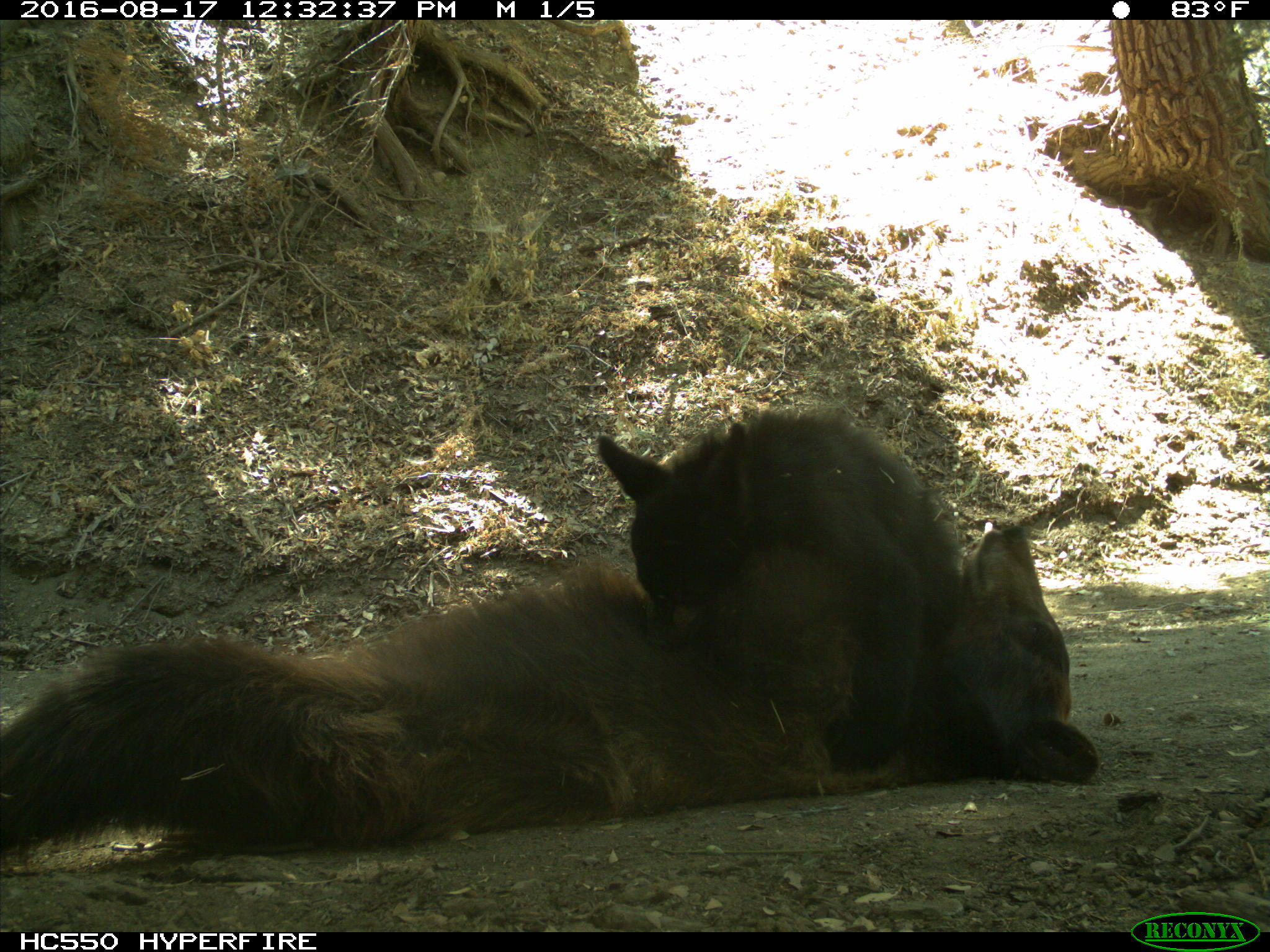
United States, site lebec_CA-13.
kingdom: Animalia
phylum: Chordata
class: Mammalia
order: Carnivora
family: Ursidae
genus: Ursus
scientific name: Ursus americanus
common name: american black bear